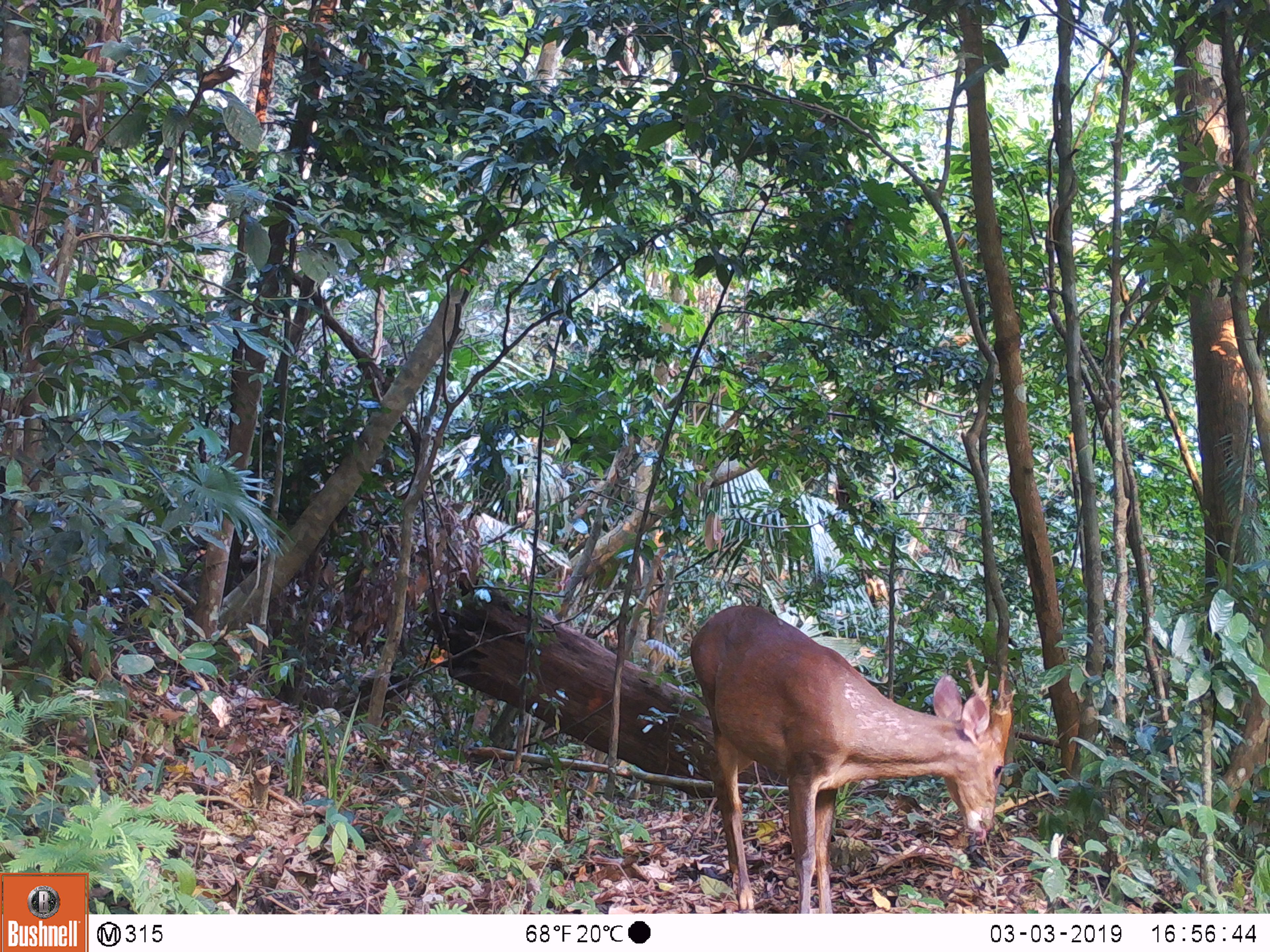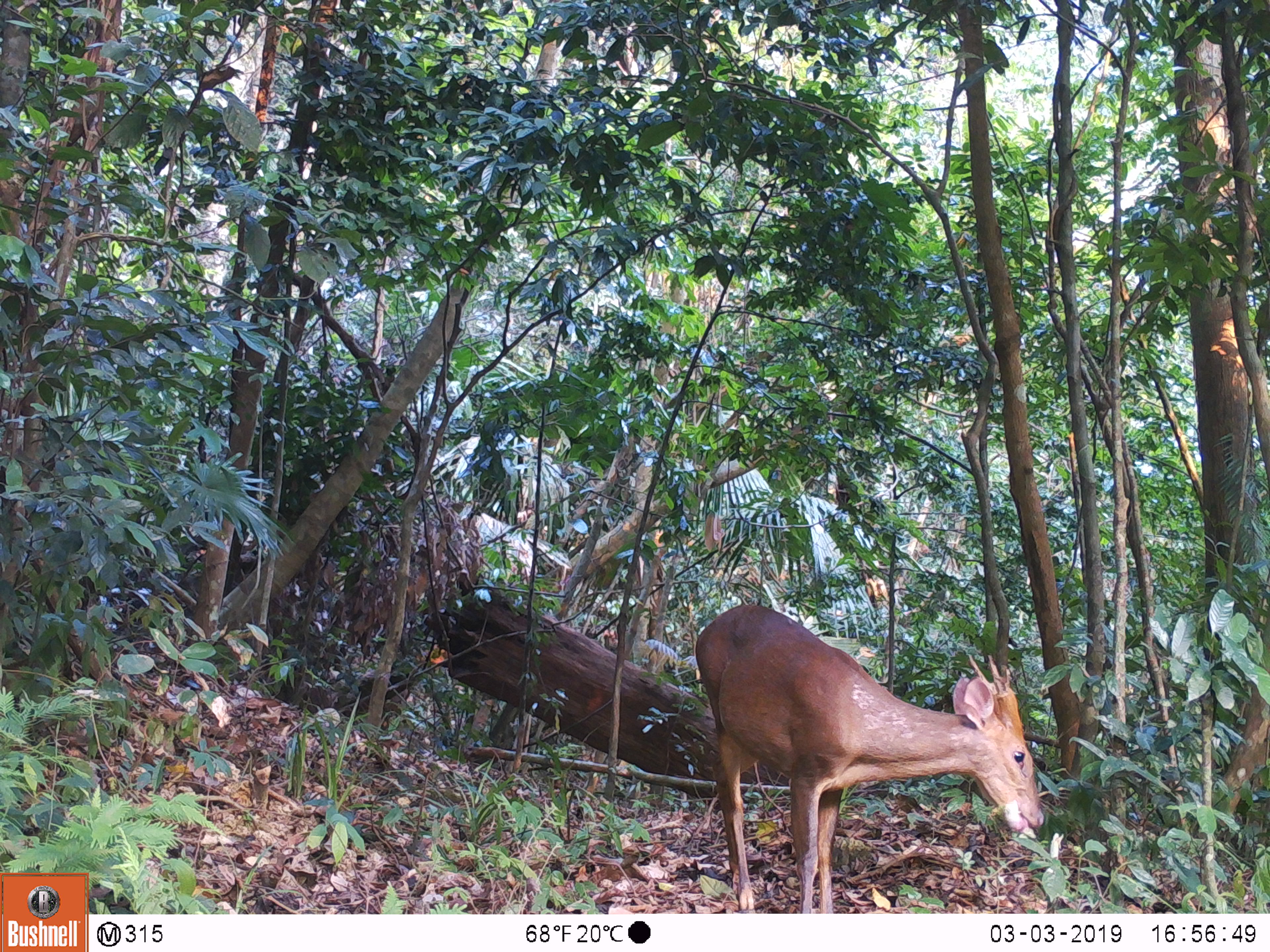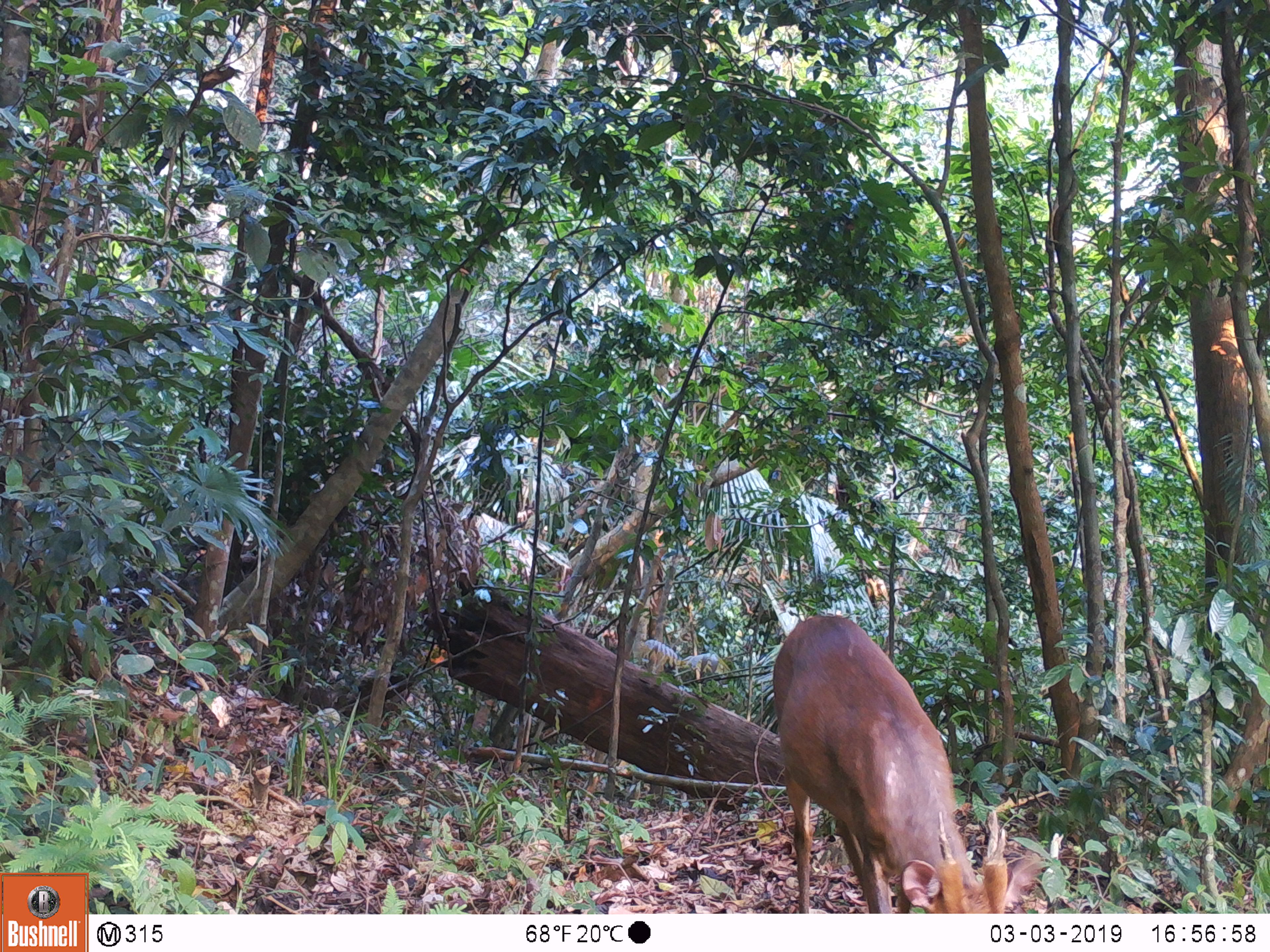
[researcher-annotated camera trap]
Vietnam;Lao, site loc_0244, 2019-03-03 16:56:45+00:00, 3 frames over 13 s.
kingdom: Animalia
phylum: Chordata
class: Mammalia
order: Artiodactyla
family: Cervidae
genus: Muntiacus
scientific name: Muntiacus vuquangensis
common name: large-antlered muntjac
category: large antlered muntjac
Large antlered muntjac (large-antlered muntjac) (Muntiacus vuquangensis). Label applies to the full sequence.